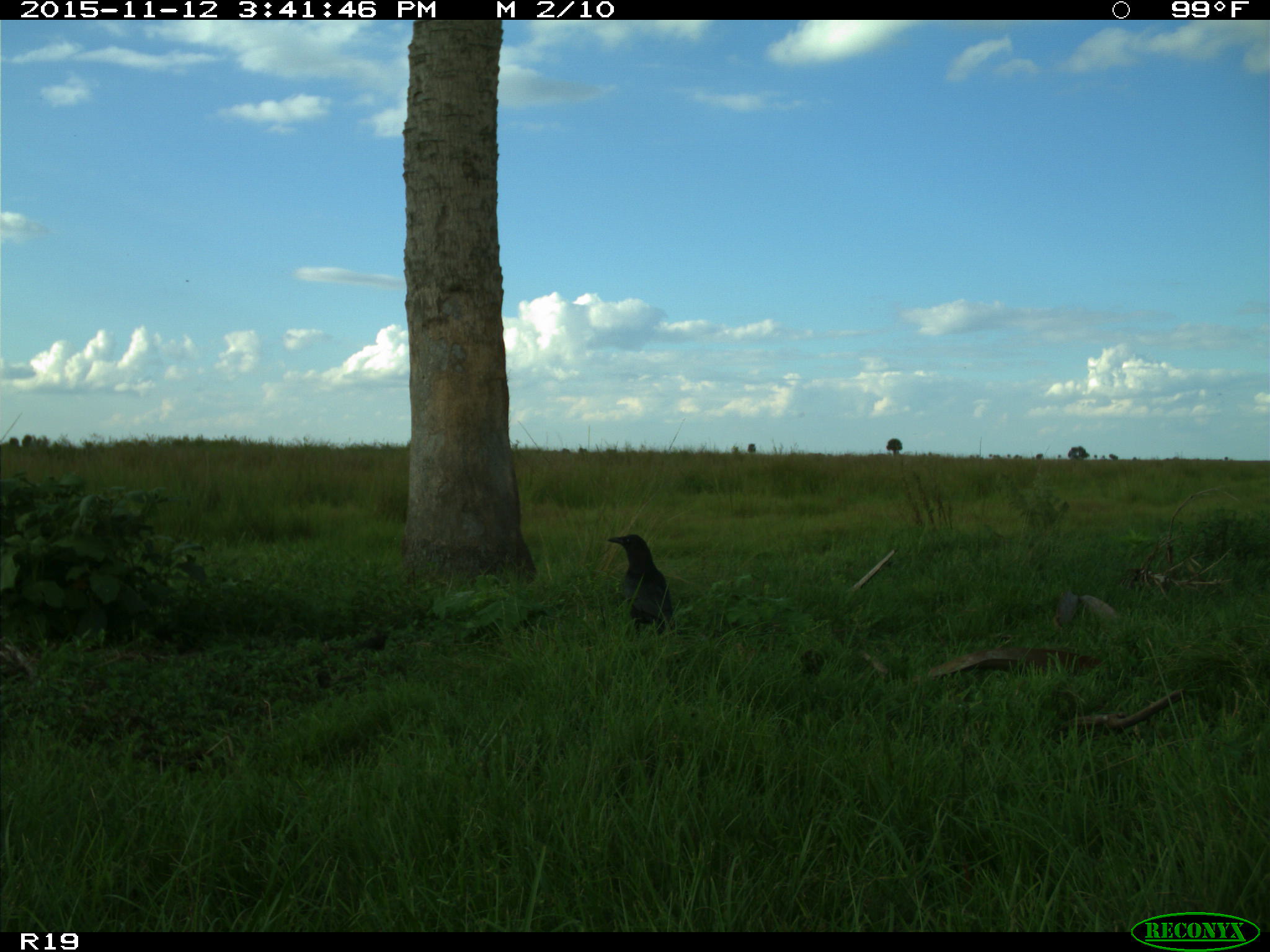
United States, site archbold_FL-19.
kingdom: Animalia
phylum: Chordata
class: Aves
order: Passeriformes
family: Corvidae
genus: Corvus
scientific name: Corvus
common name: crows and ravens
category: unidentified corvus